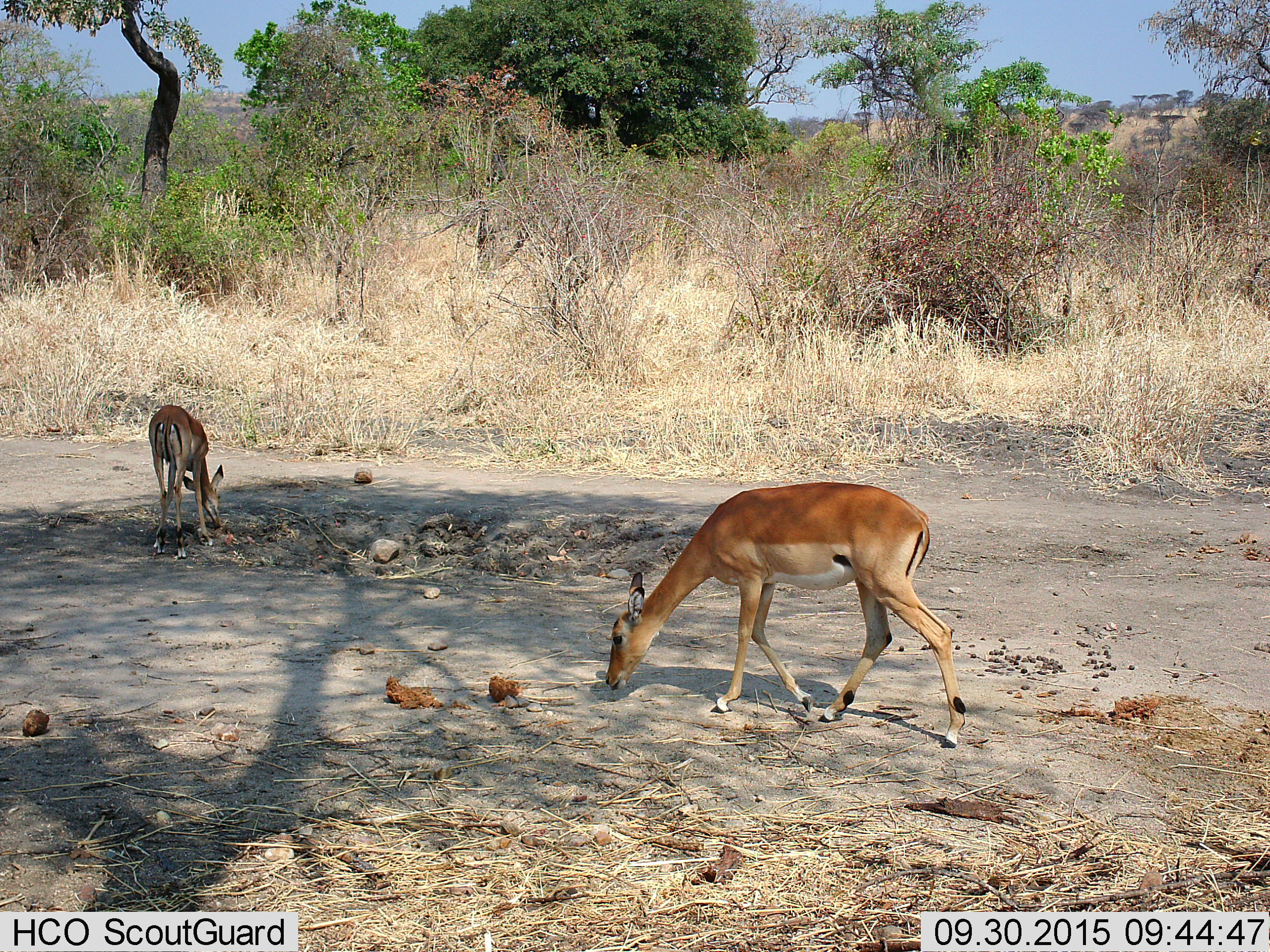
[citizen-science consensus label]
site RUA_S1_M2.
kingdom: Animalia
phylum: Chordata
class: Mammalia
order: Artiodactyla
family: Bovidae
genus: Aepyceros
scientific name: Aepyceros melampus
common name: impala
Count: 2.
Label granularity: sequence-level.